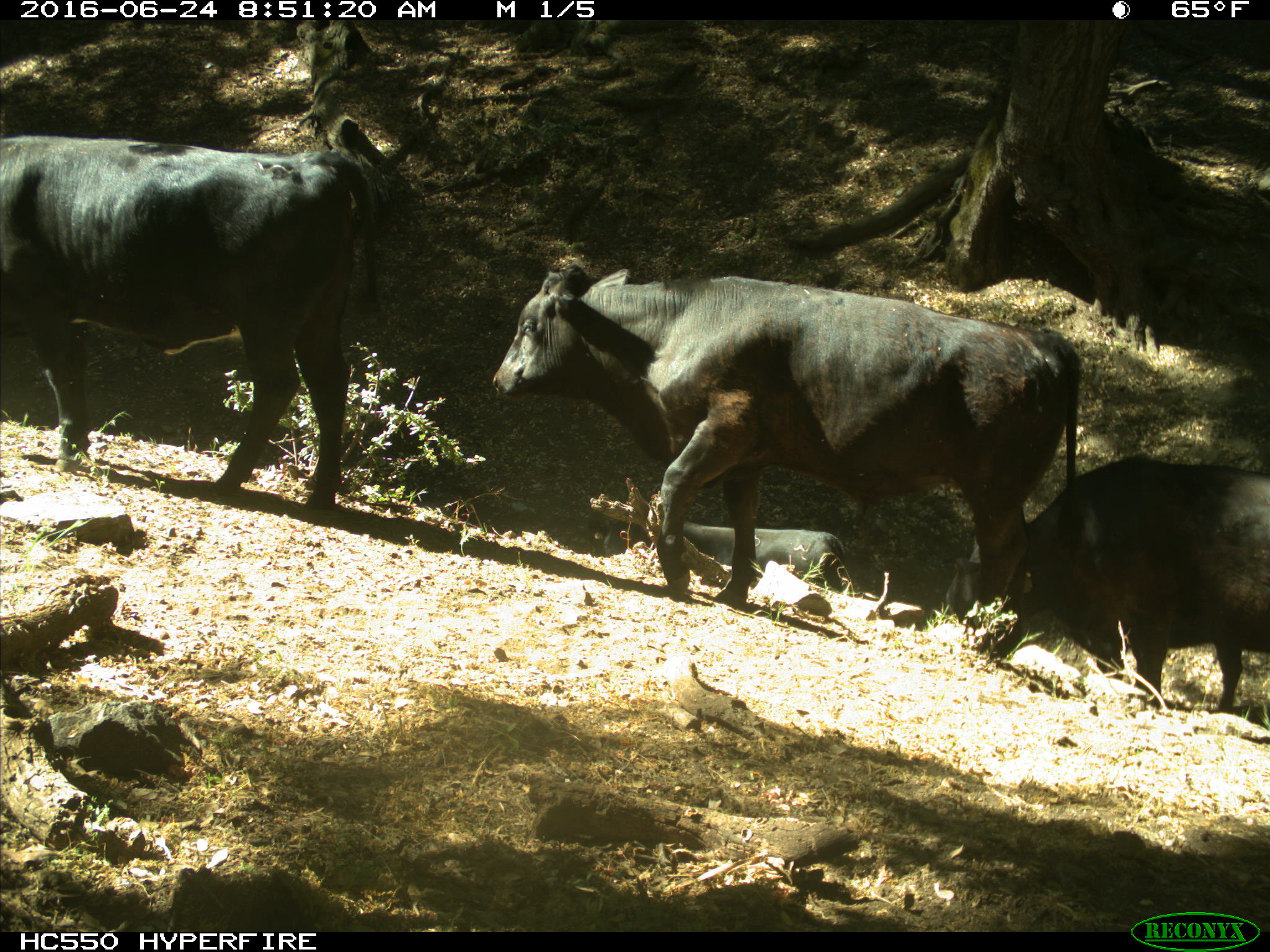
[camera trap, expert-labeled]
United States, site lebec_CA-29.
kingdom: Animalia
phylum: Chordata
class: Mammalia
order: Artiodactyla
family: Bovidae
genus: Bos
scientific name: Bos taurus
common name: domestic cow